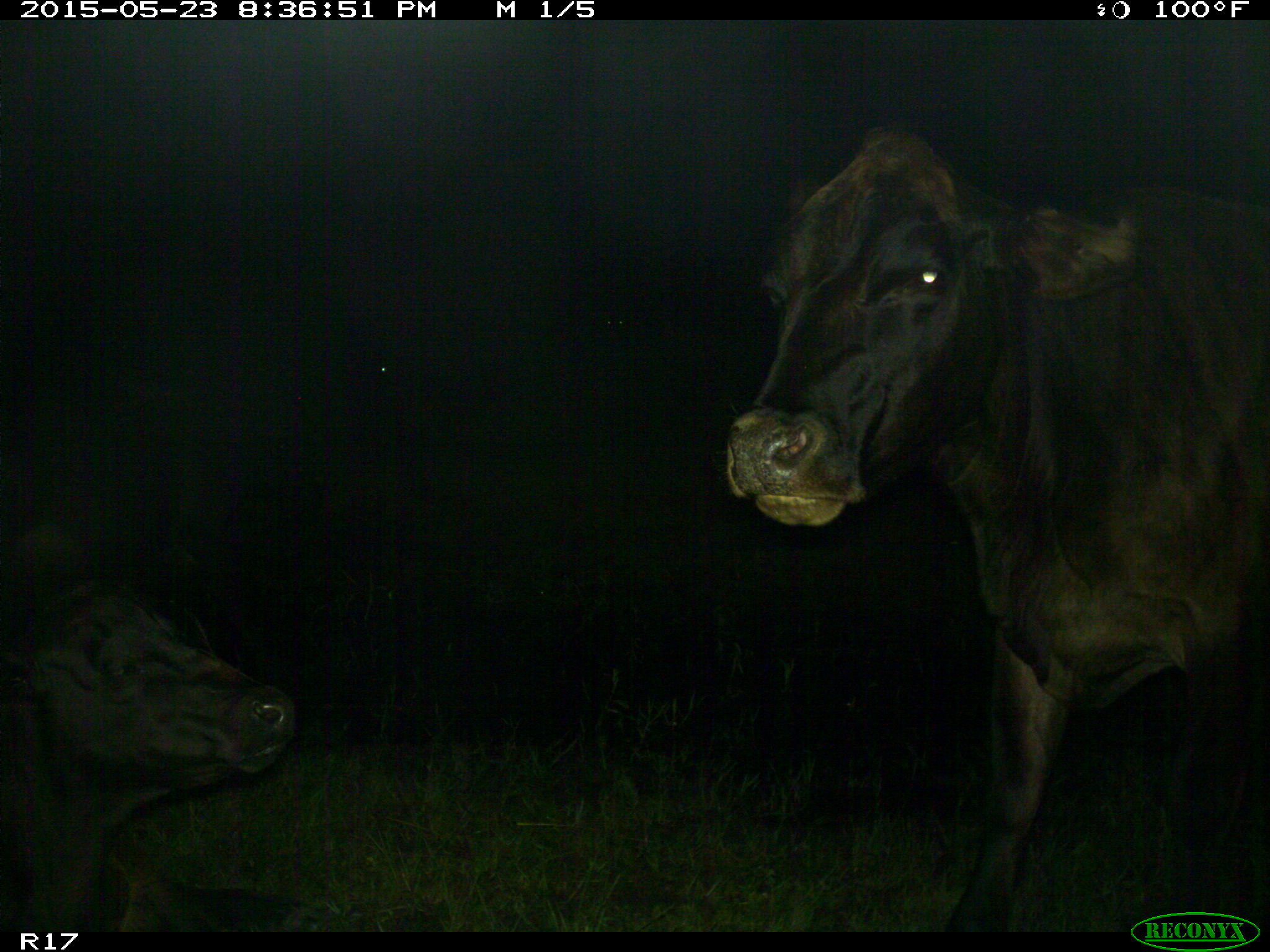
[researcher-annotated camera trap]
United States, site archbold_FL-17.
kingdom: Animalia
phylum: Chordata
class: Mammalia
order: Artiodactyla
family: Bovidae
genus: Bos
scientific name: Bos taurus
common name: domestic cow